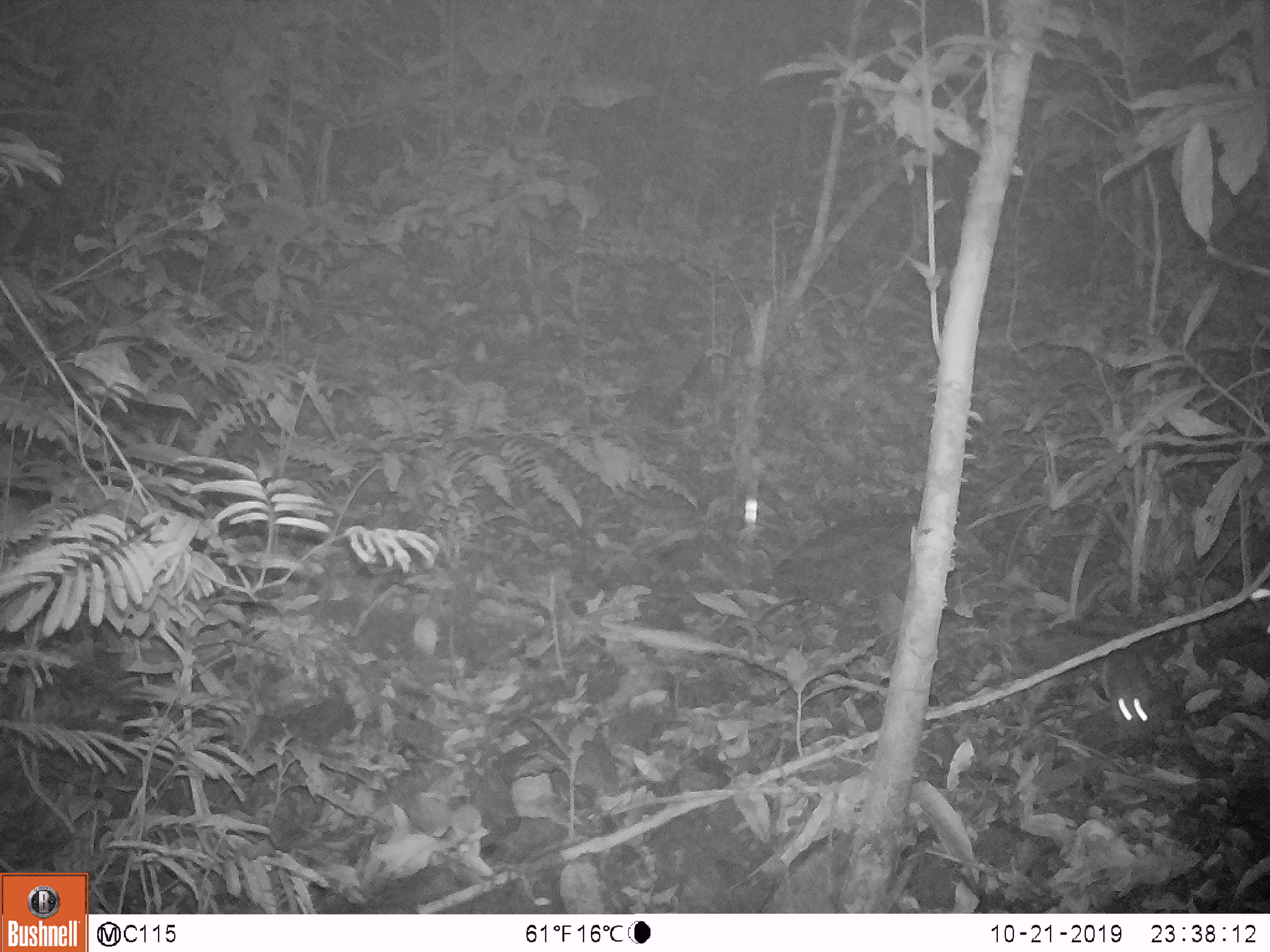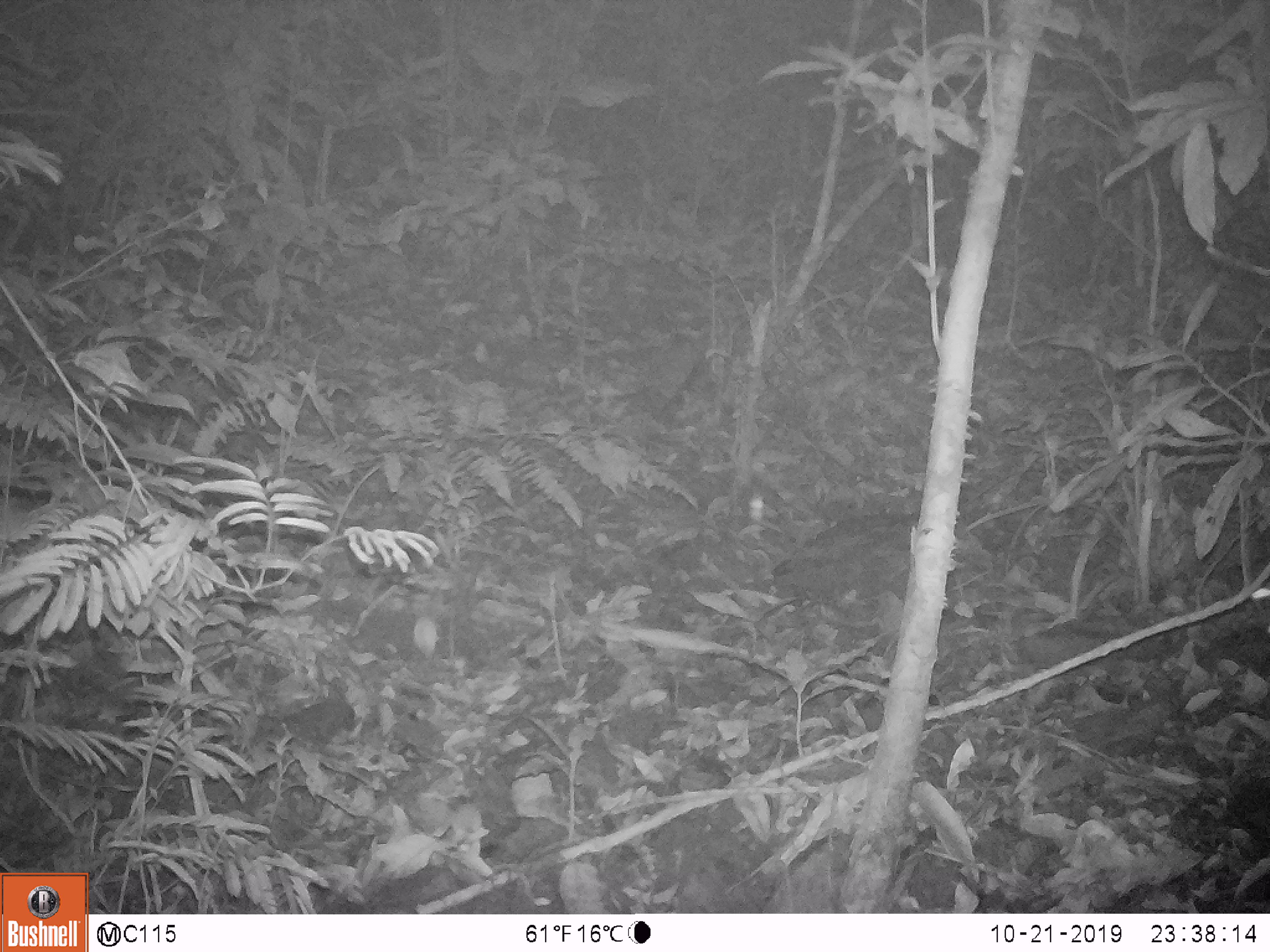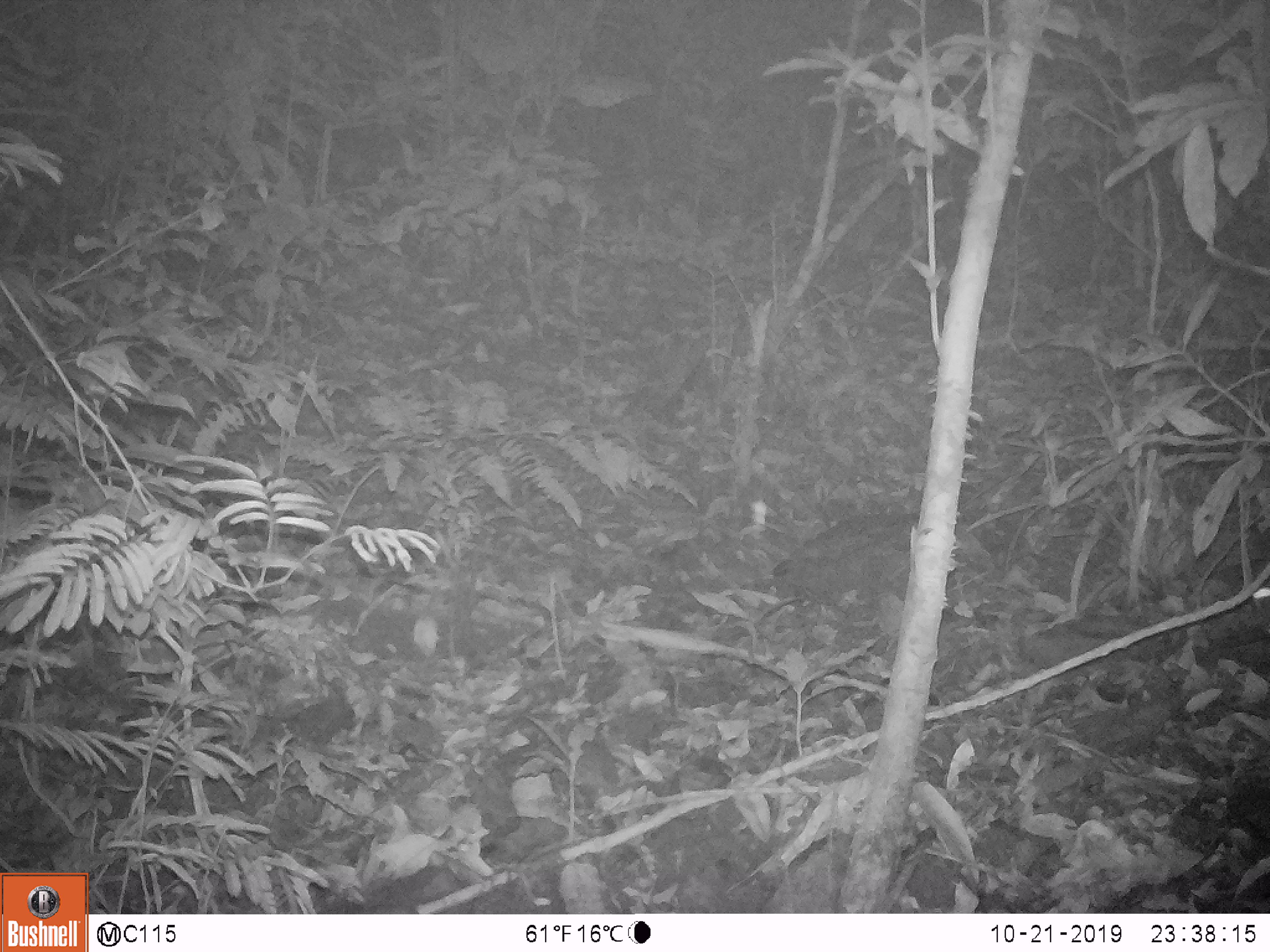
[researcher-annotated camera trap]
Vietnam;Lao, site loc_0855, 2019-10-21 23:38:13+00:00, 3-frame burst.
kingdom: Animalia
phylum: Chordata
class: Mammalia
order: Rodentia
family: Muridae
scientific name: Muridae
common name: old-world mice and rats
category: unidentified murid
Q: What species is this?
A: Unidentified murid (old-world mice and rats) (Muridae).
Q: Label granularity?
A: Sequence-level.